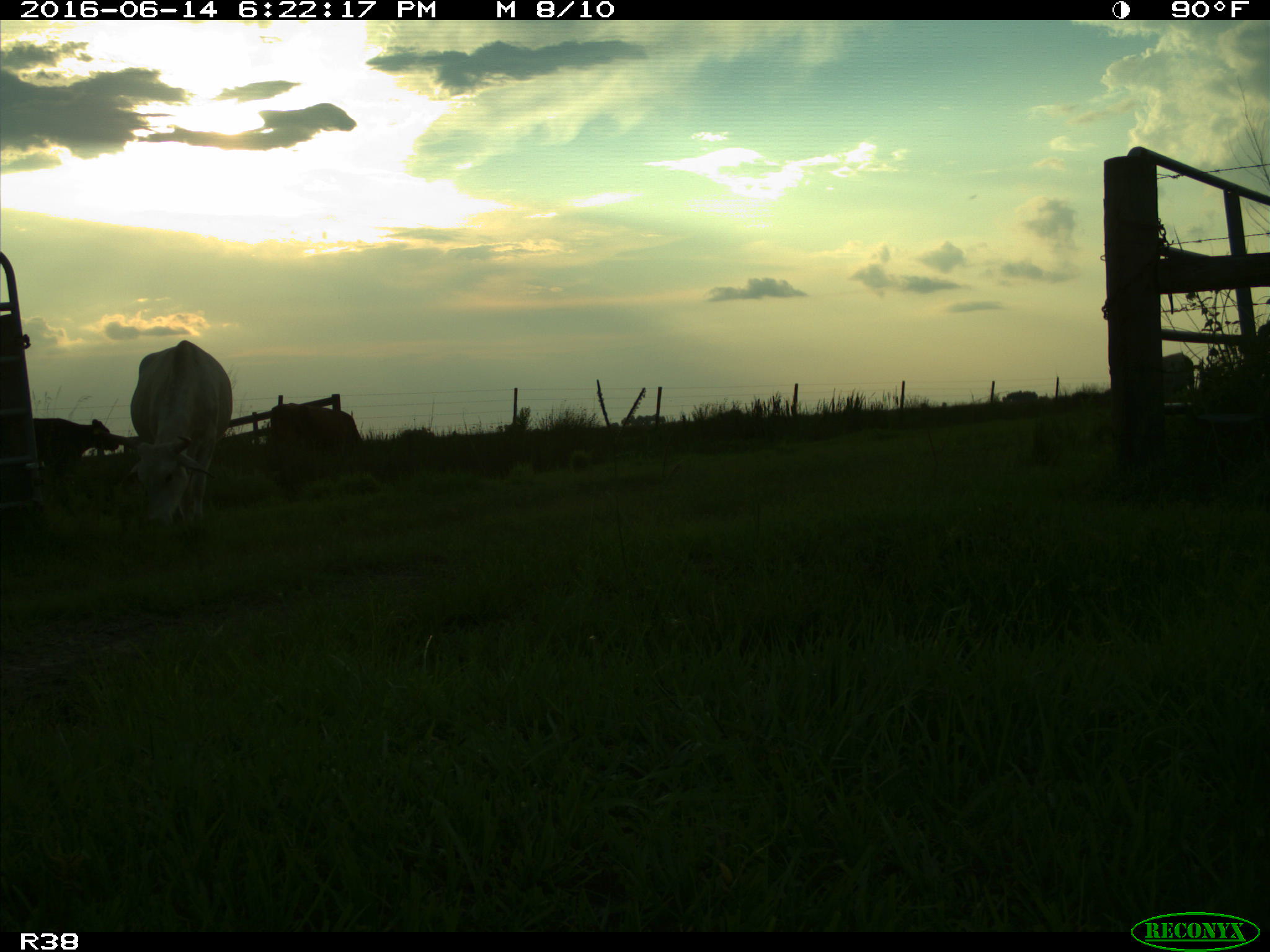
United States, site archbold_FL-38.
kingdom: Animalia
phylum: Chordata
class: Mammalia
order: Artiodactyla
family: Bovidae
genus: Bos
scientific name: Bos taurus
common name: domestic cow